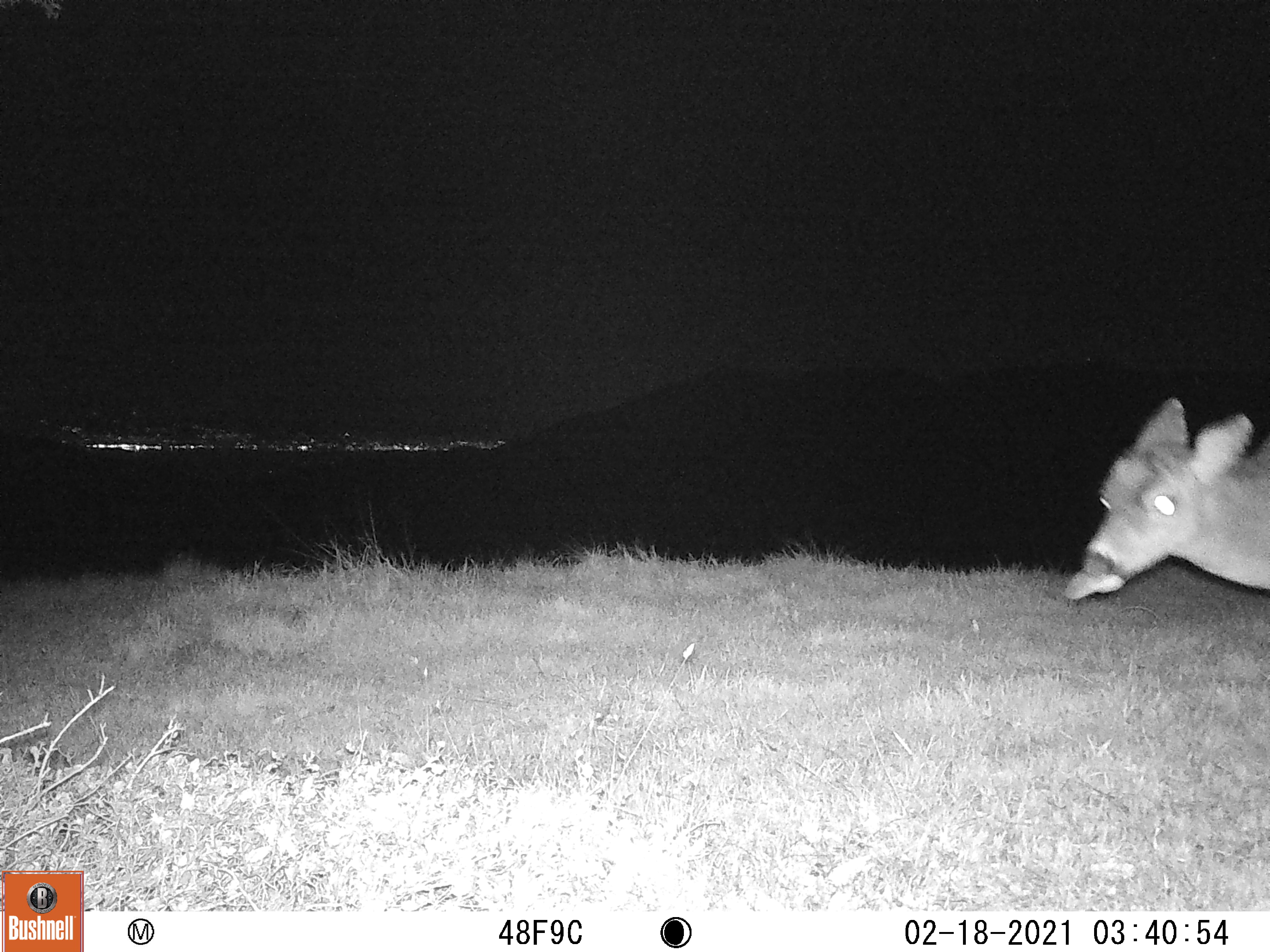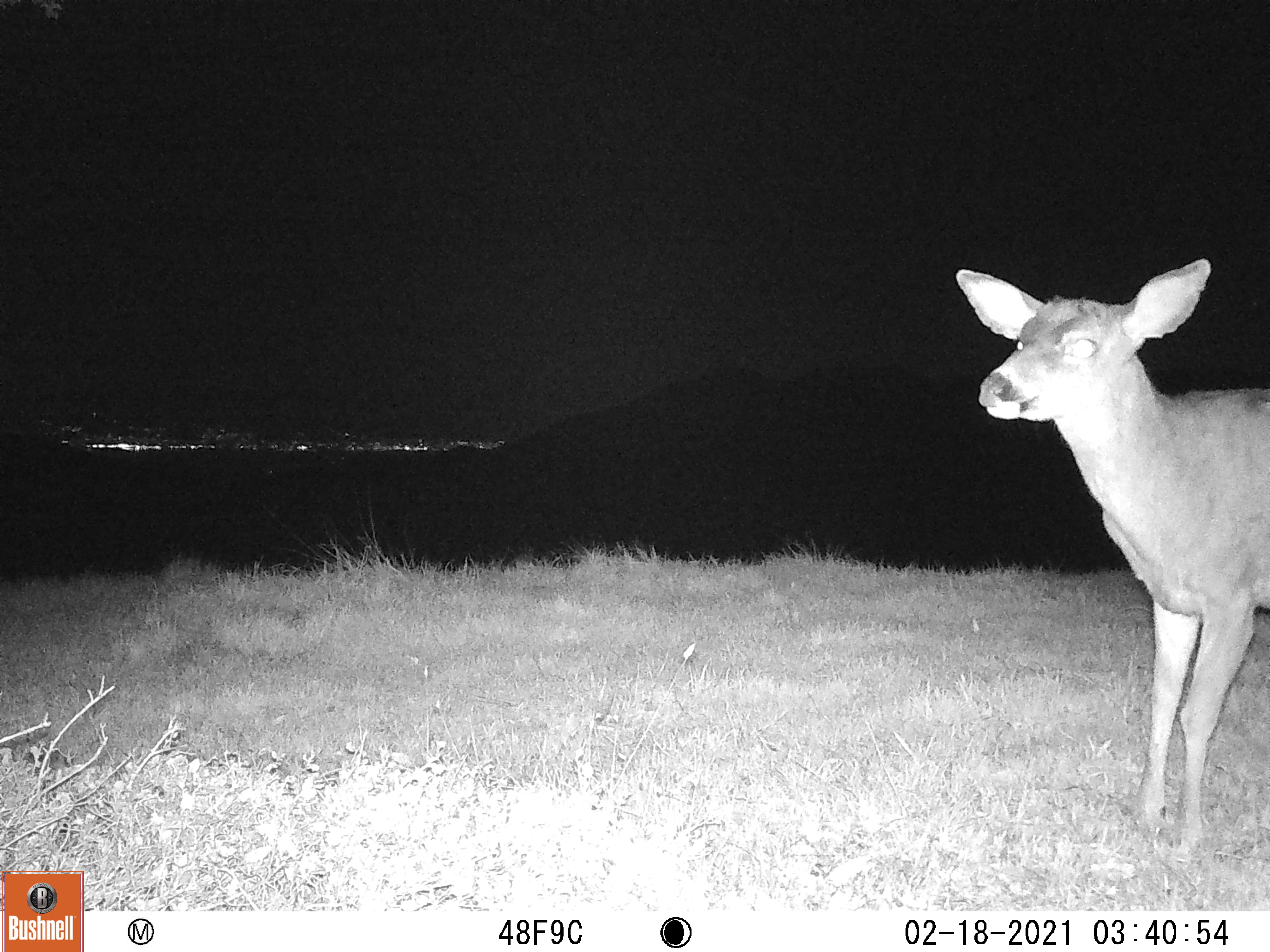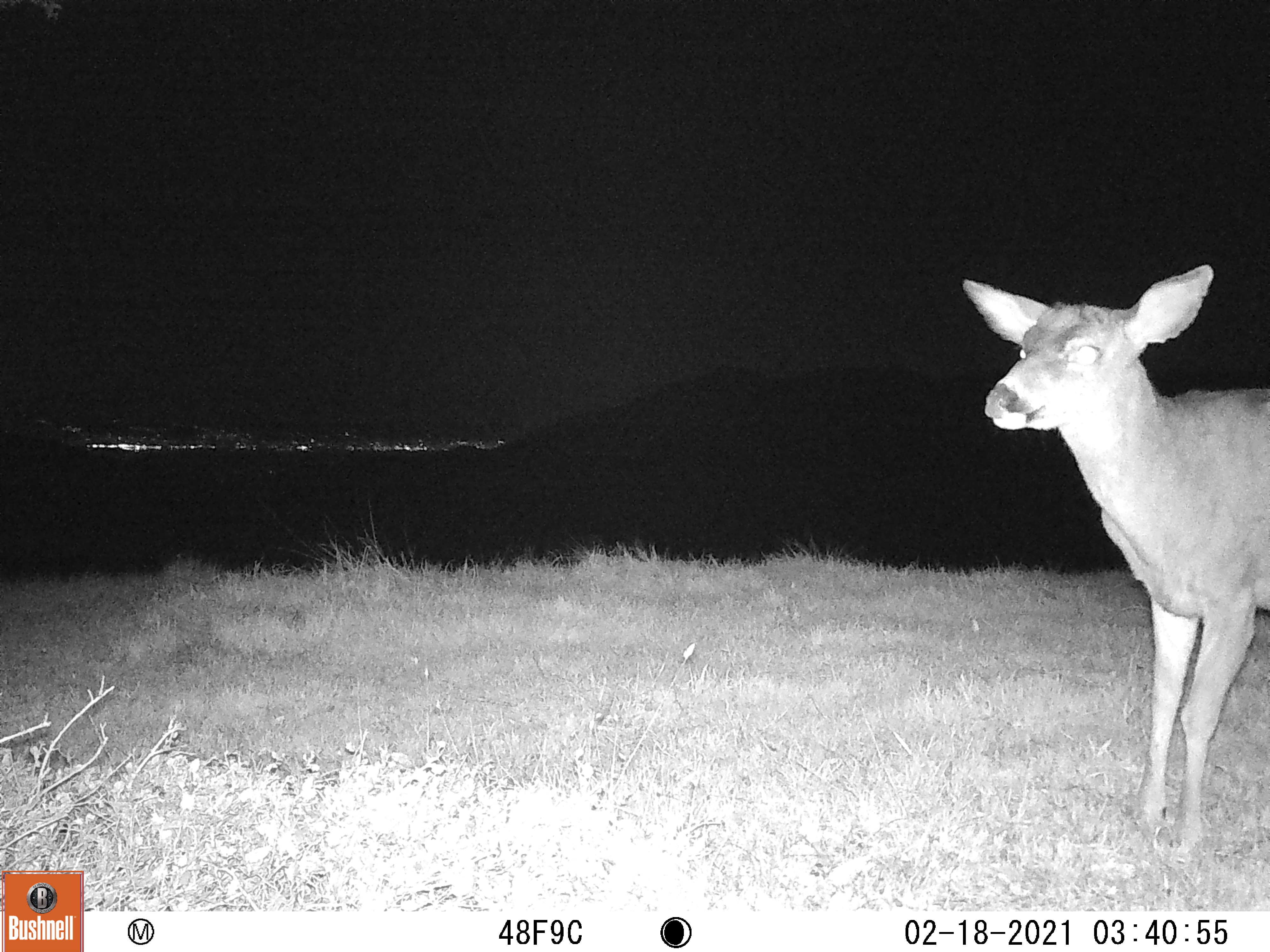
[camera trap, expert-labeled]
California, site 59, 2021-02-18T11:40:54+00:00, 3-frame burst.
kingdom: Animalia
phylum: Chordata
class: Mammalia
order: Artiodactyla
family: Cervidae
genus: Odocoileus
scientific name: Odocoileus hemionus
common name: mule deer